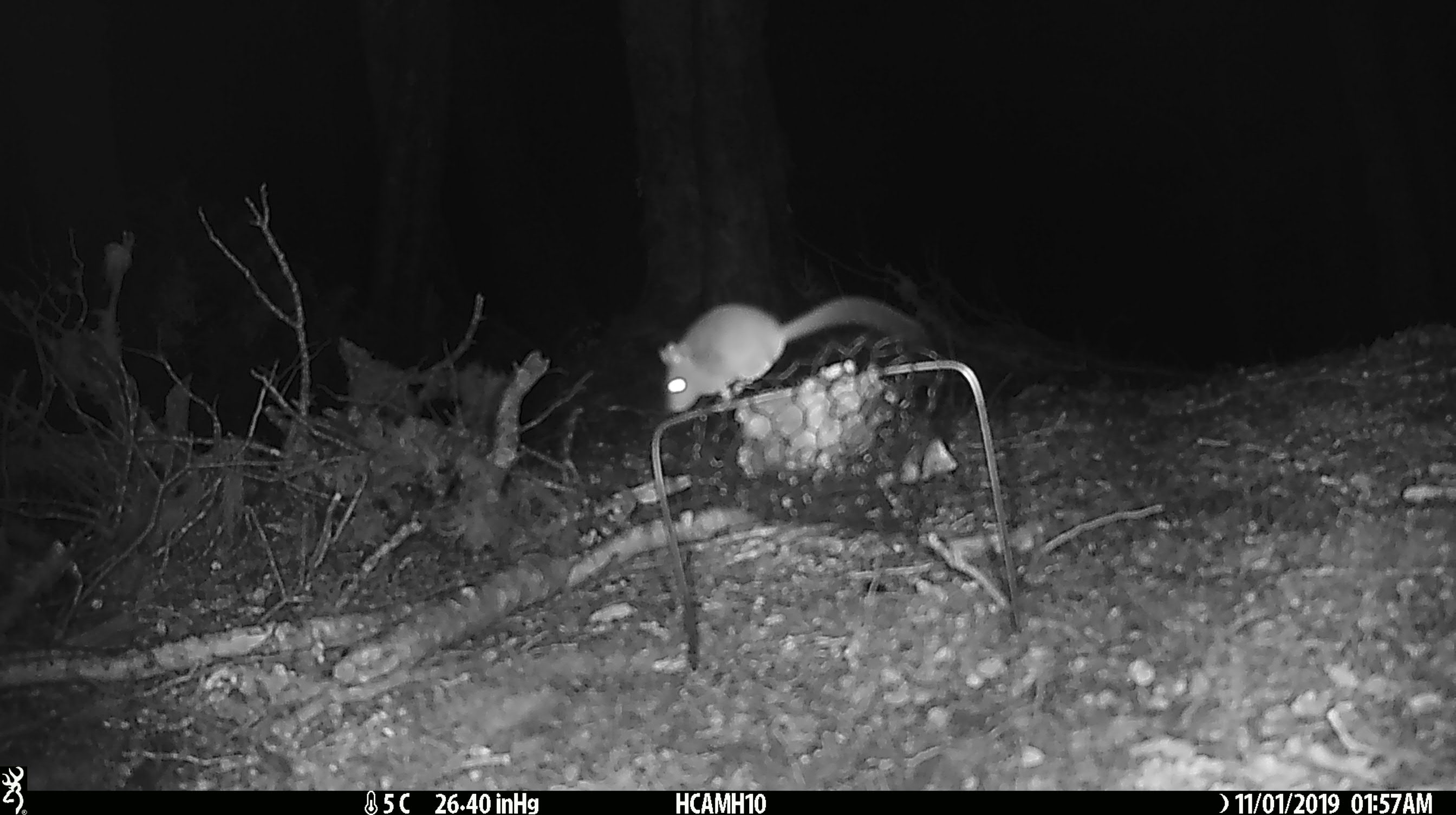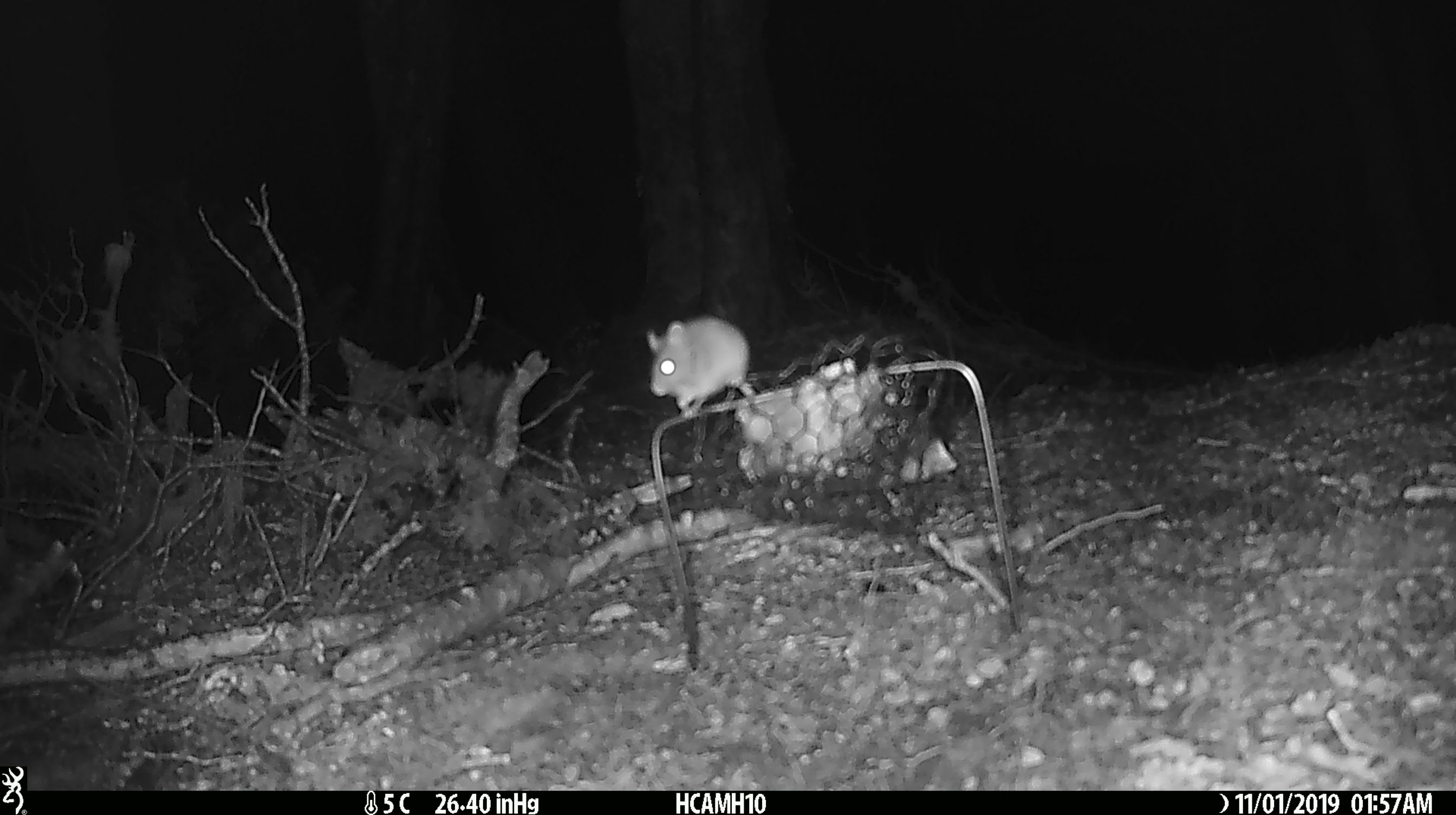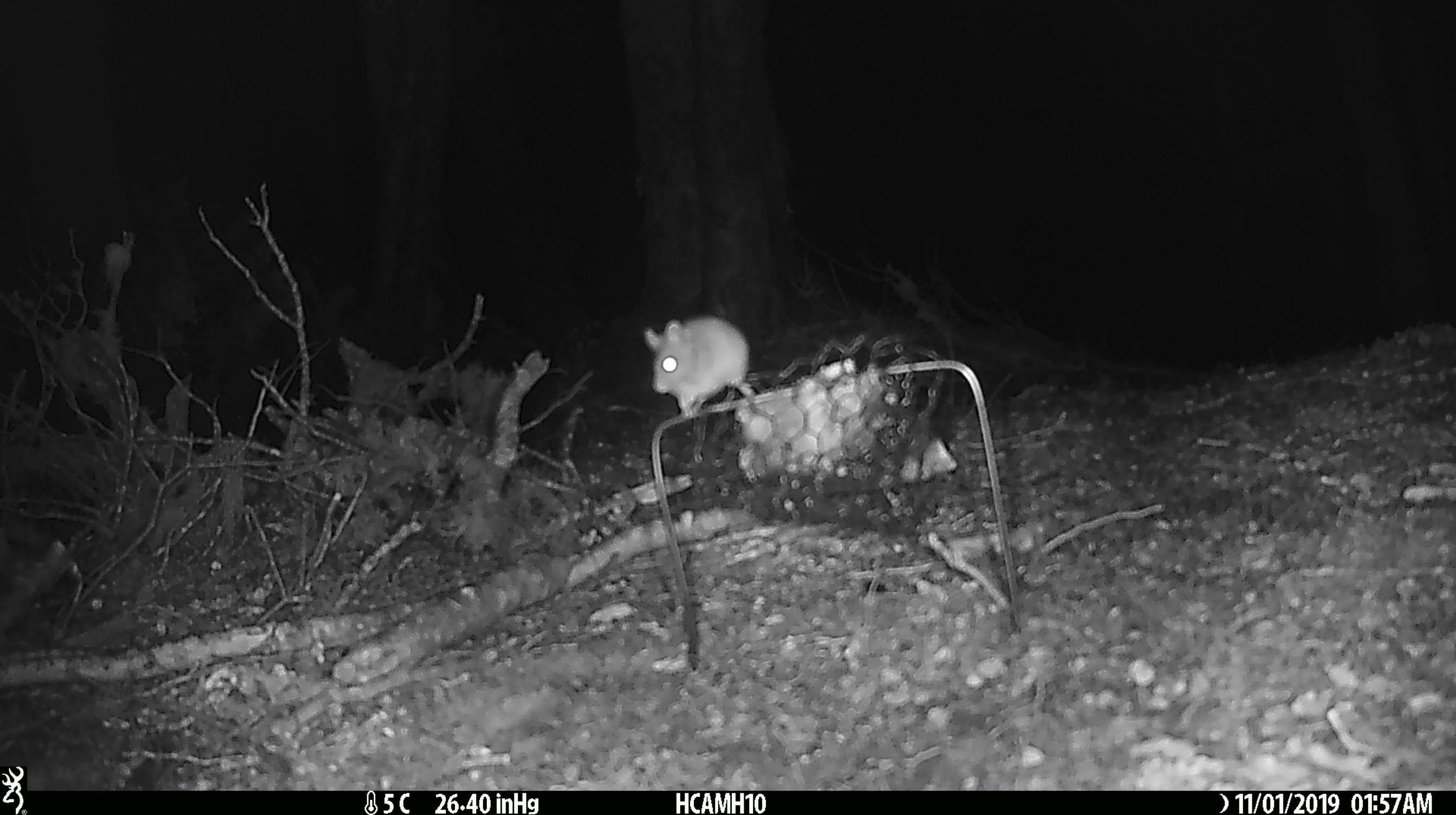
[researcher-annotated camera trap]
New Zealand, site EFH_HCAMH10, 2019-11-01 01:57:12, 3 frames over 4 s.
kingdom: Animalia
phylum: Chordata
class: Mammalia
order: Rodentia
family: Muridae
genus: Mus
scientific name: Mus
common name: mouse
Mouse (Mus).